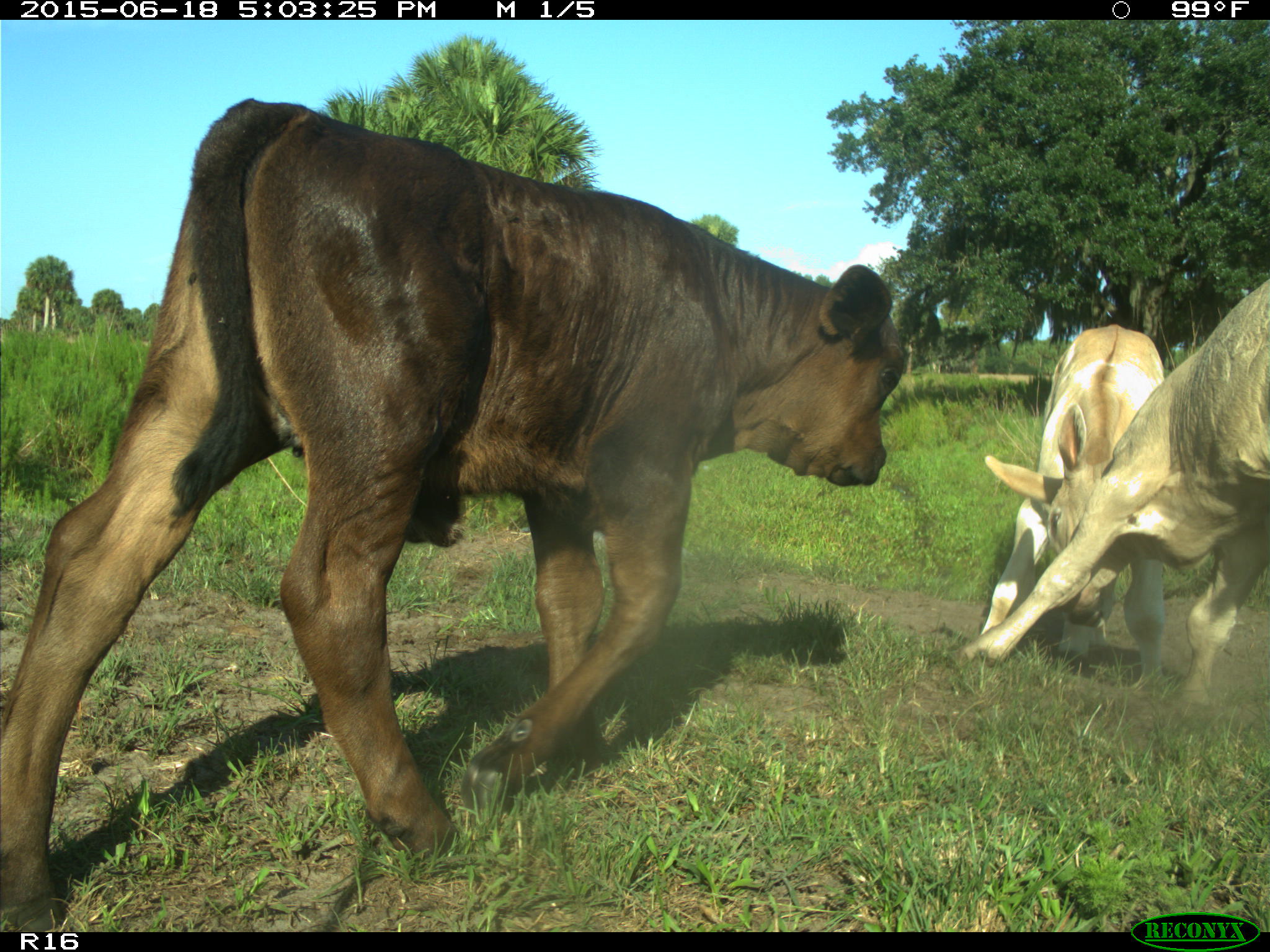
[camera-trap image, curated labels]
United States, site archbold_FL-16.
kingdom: Animalia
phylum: Chordata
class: Mammalia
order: Artiodactyla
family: Bovidae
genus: Bos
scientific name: Bos taurus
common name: domestic cow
Bos taurus (domestic cow).